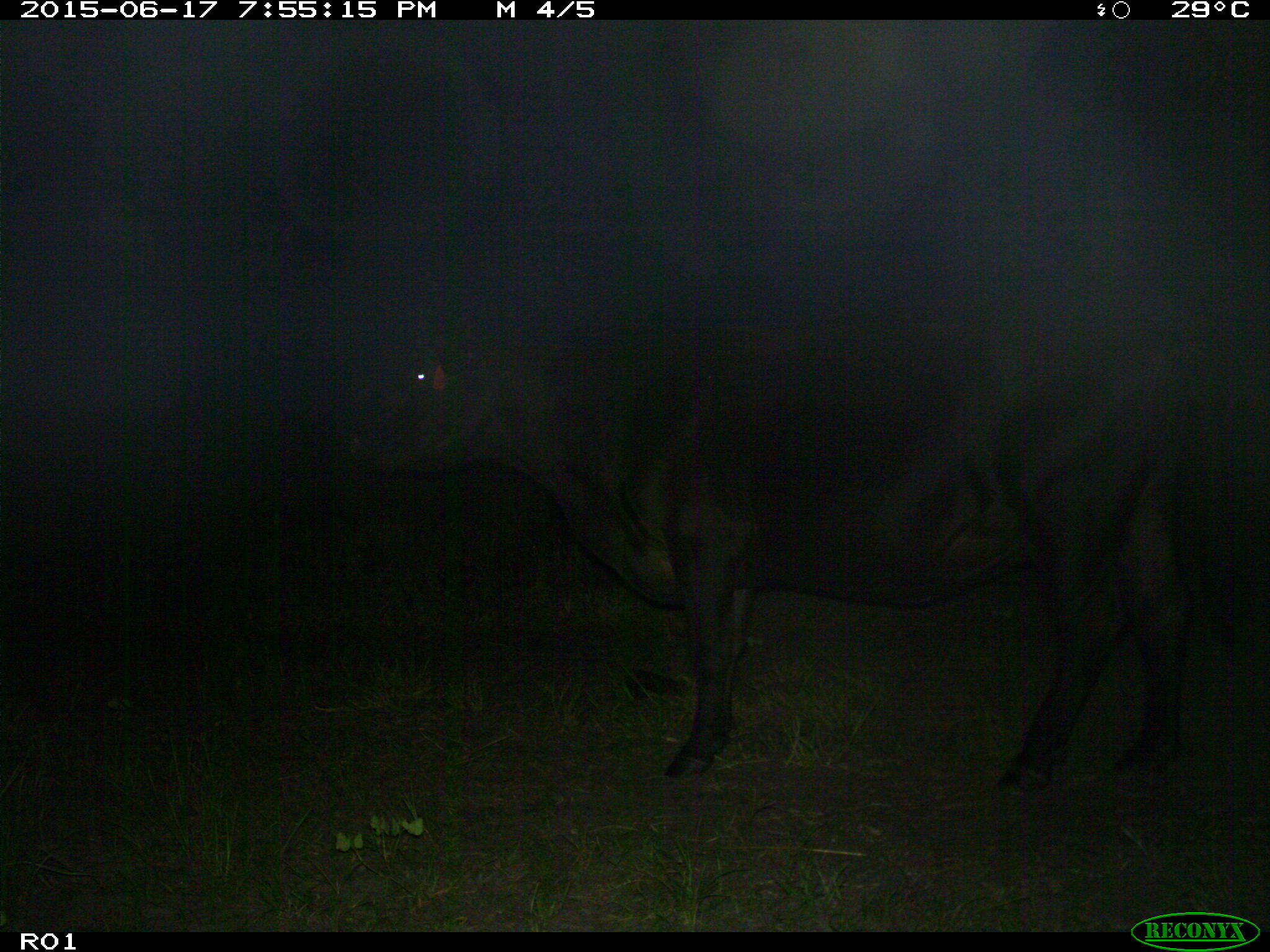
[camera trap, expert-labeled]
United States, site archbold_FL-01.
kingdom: Animalia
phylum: Chordata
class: Mammalia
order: Artiodactyla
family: Bovidae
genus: Bos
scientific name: Bos taurus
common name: domestic cow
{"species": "Bos taurus (domestic cow)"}